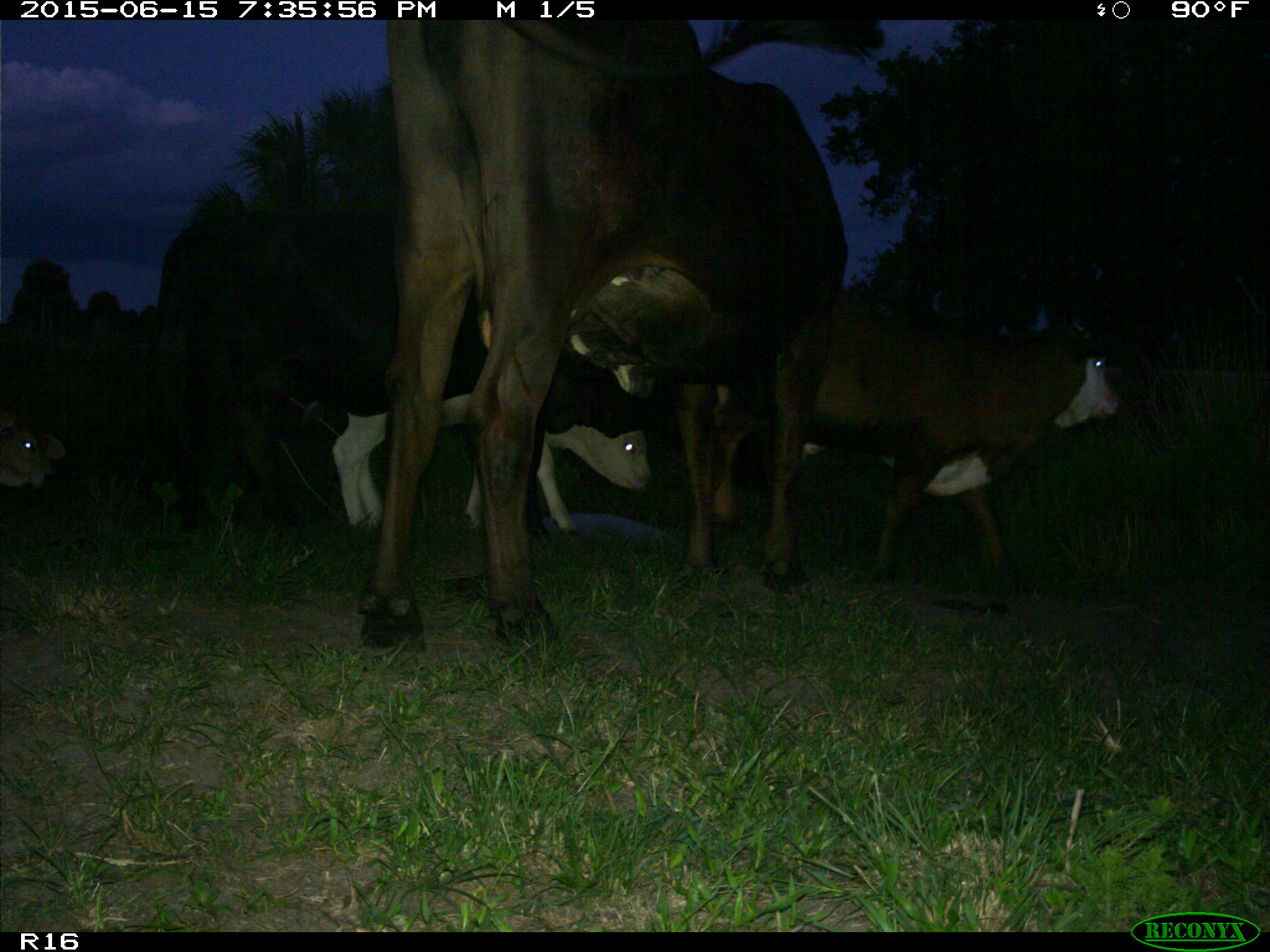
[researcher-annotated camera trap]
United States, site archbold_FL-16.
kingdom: Animalia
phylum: Chordata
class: Mammalia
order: Artiodactyla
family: Bovidae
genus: Bos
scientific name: Bos taurus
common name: domestic cow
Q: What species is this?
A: Bos taurus (domestic cow).